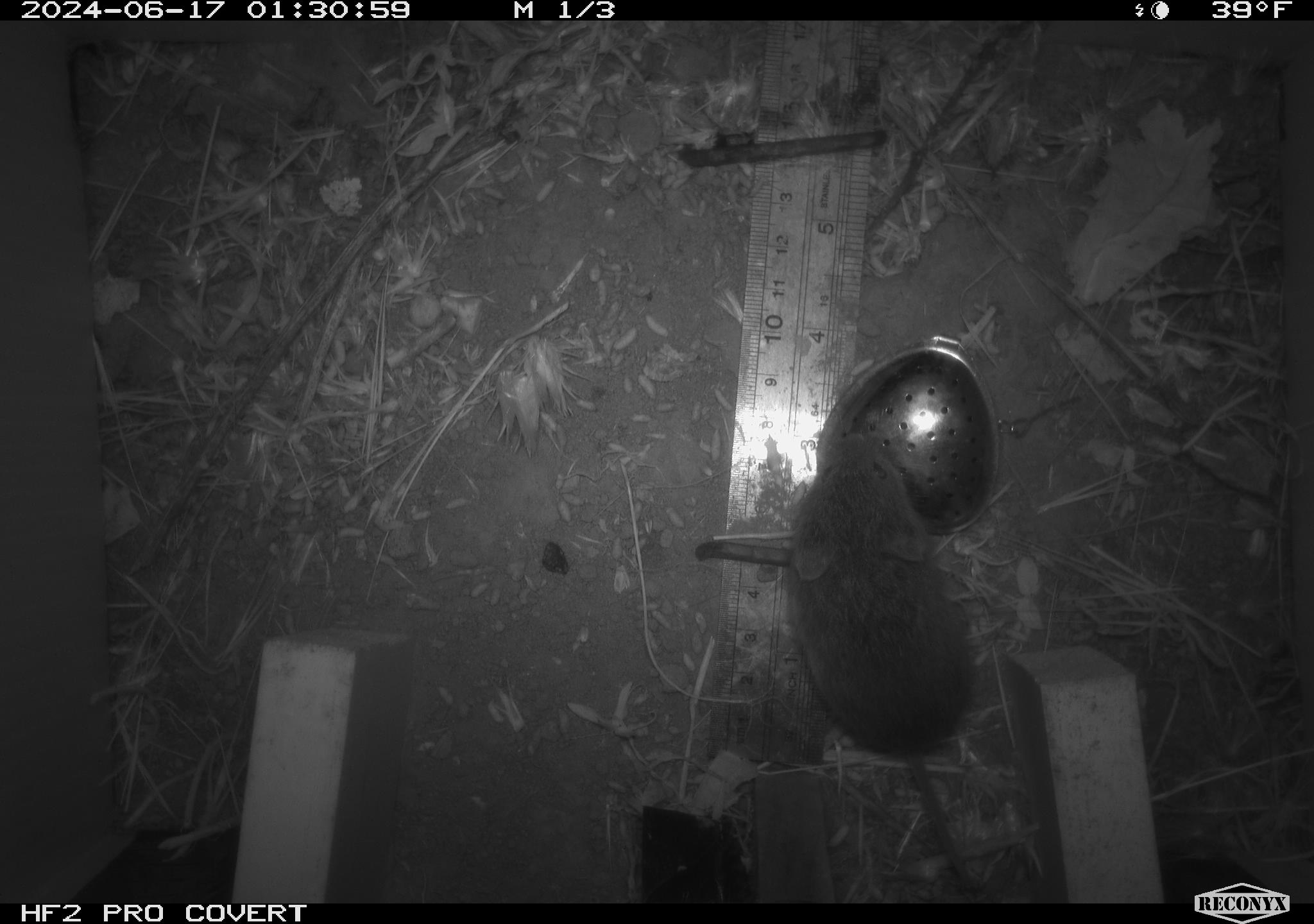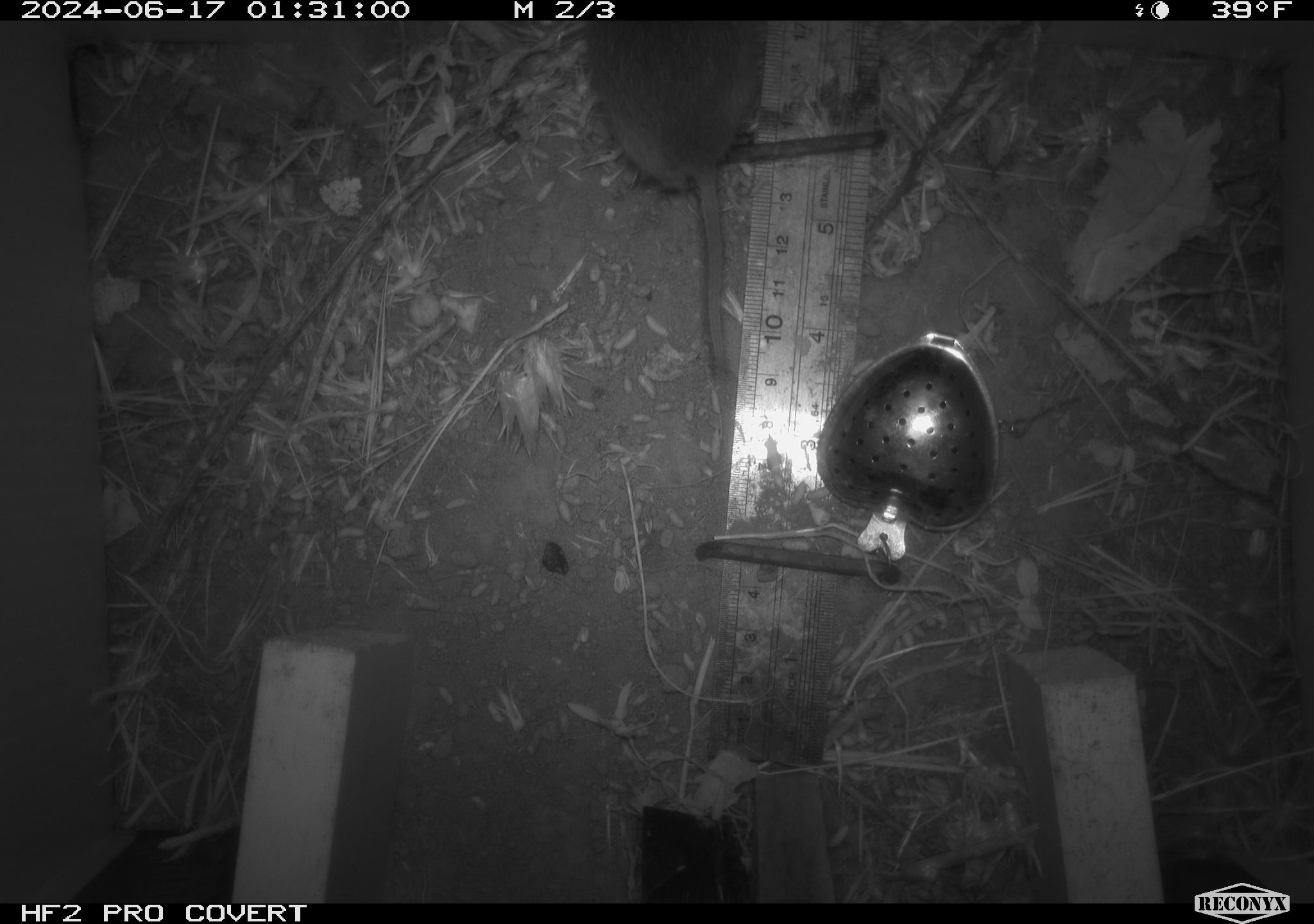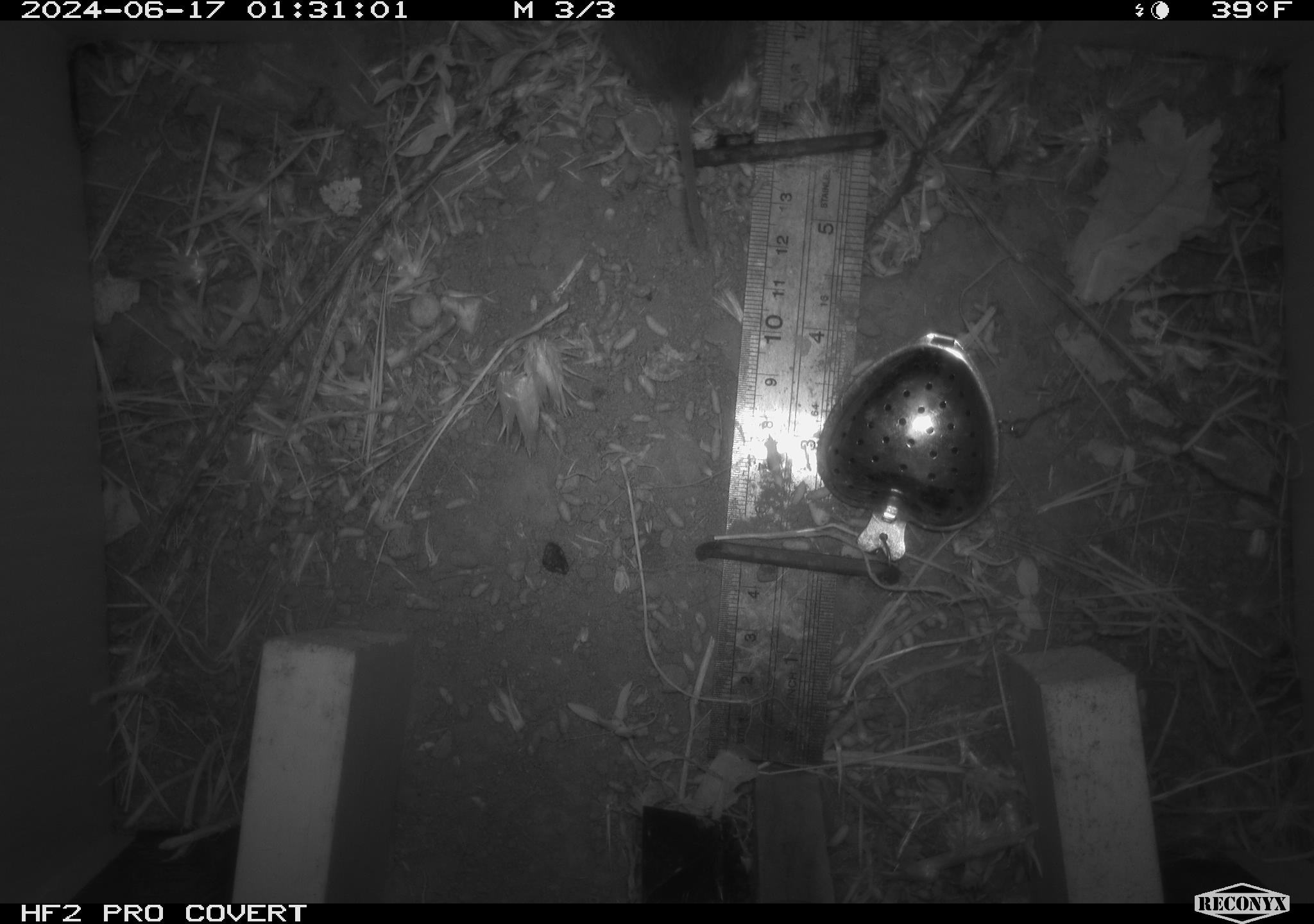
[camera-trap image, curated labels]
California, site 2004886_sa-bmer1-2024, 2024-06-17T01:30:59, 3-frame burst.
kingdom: Animalia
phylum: Chordata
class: Mammalia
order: Rodentia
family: Cricetidae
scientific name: Cricetidae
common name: hamsters, voles, lemmings, and allies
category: cricetidae family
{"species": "cricetidae family (hamsters, voles, lemmings, and allies) (Cricetidae)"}